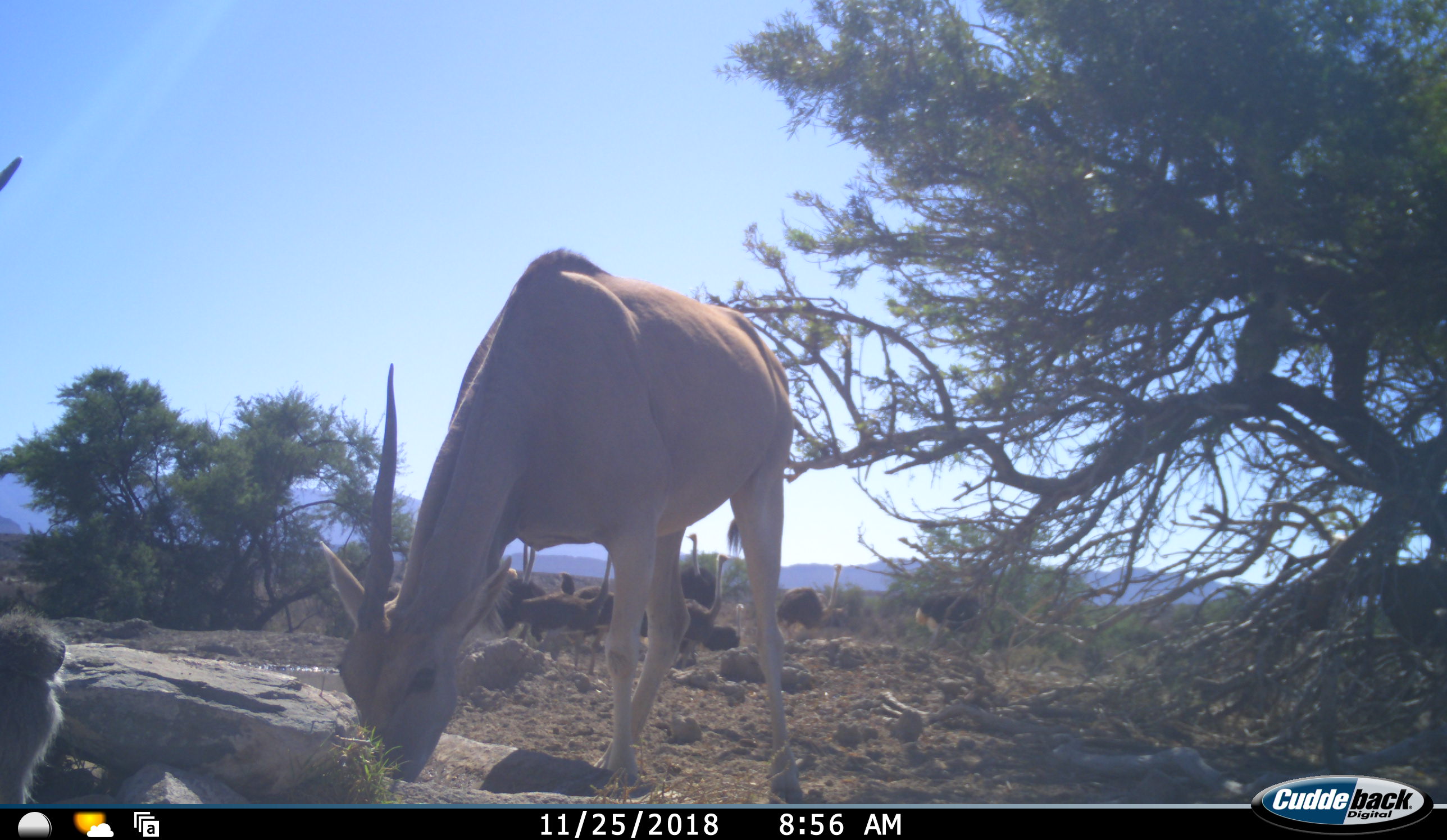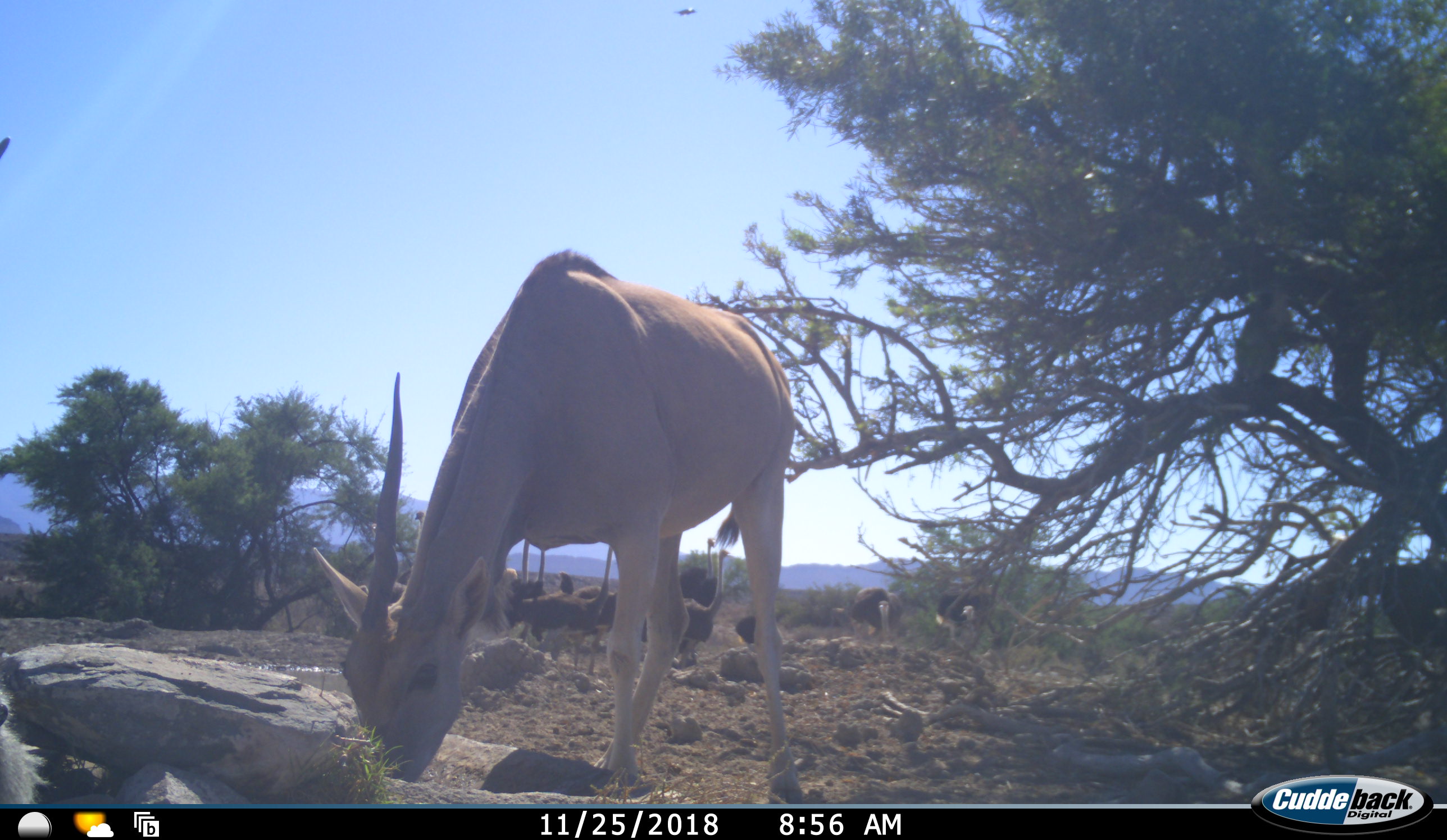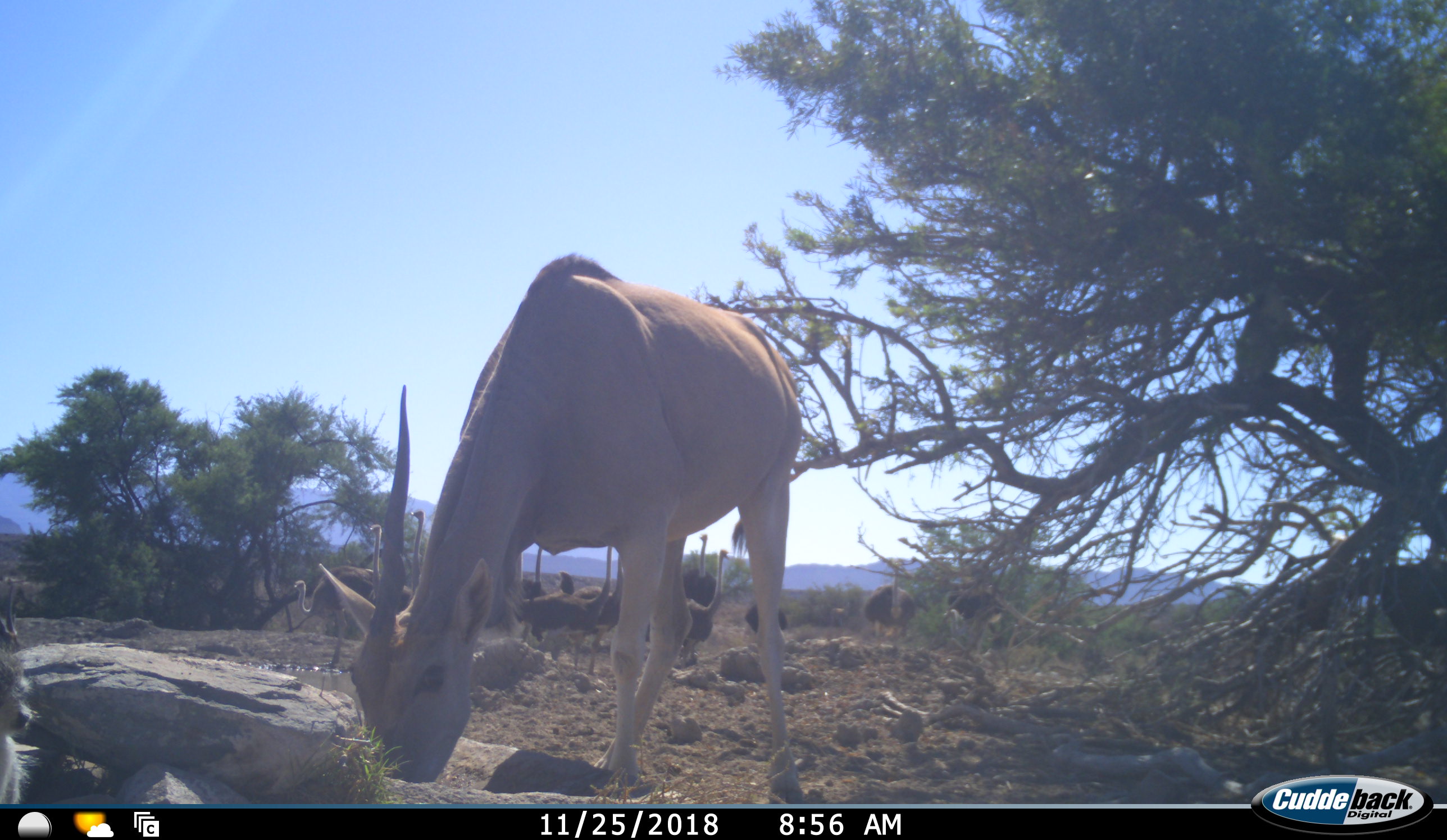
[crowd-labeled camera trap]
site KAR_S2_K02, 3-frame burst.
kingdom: Animalia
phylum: Chordata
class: Mammalia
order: Artiodactyla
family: Bovidae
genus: Tragelaphus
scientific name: Tragelaphus oryx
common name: eland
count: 2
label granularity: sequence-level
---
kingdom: Animalia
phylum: Chordata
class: Mammalia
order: Primates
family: Cercopithecidae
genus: Chlorocebus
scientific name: Chlorocebus pygerythrus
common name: vervet monkey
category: monkeyvervet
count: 1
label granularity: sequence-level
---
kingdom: Animalia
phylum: Chordata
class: Aves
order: Struthioniformes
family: Struthionidae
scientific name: Struthionidae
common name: ostrich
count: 11-50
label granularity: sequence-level